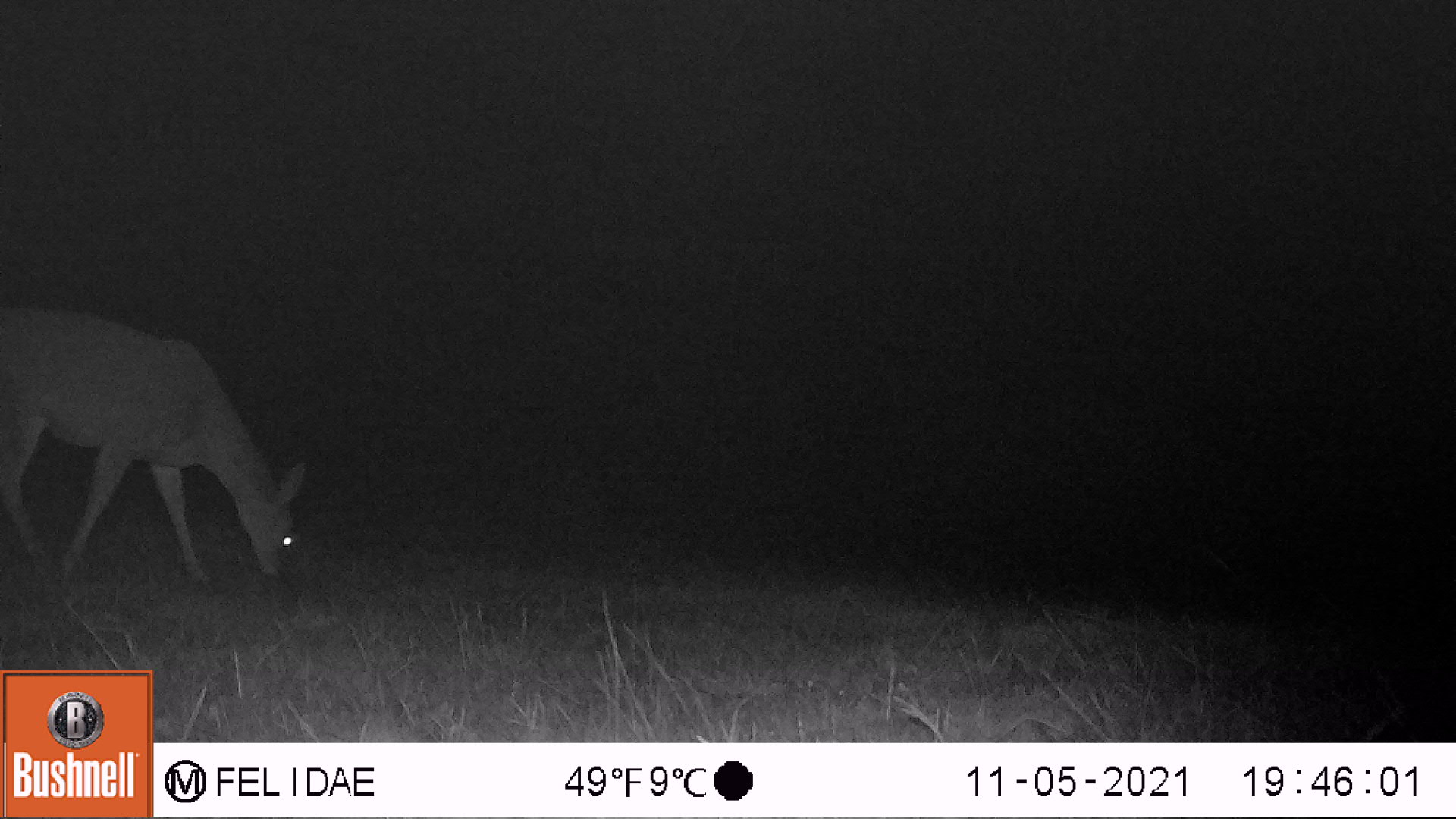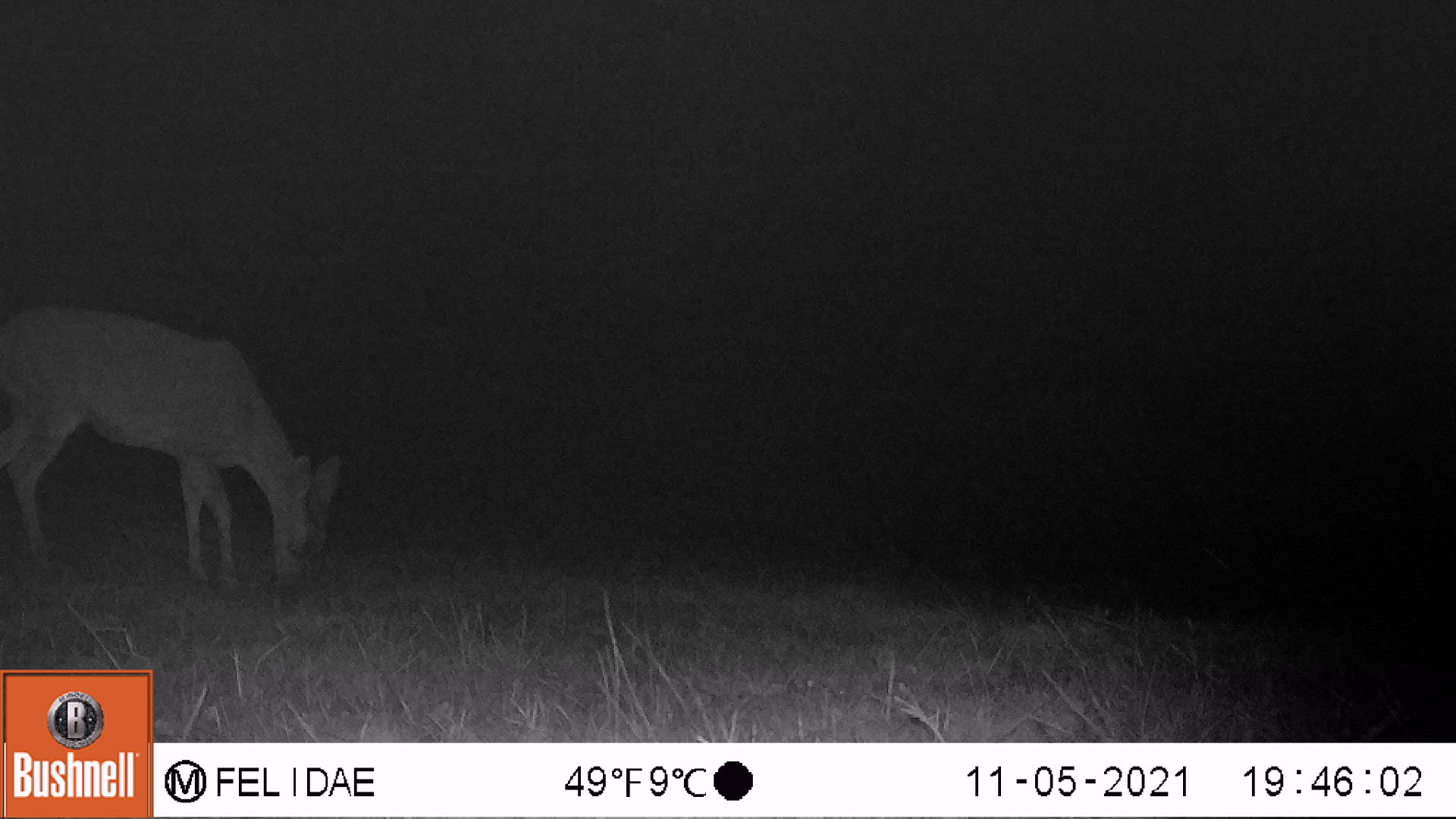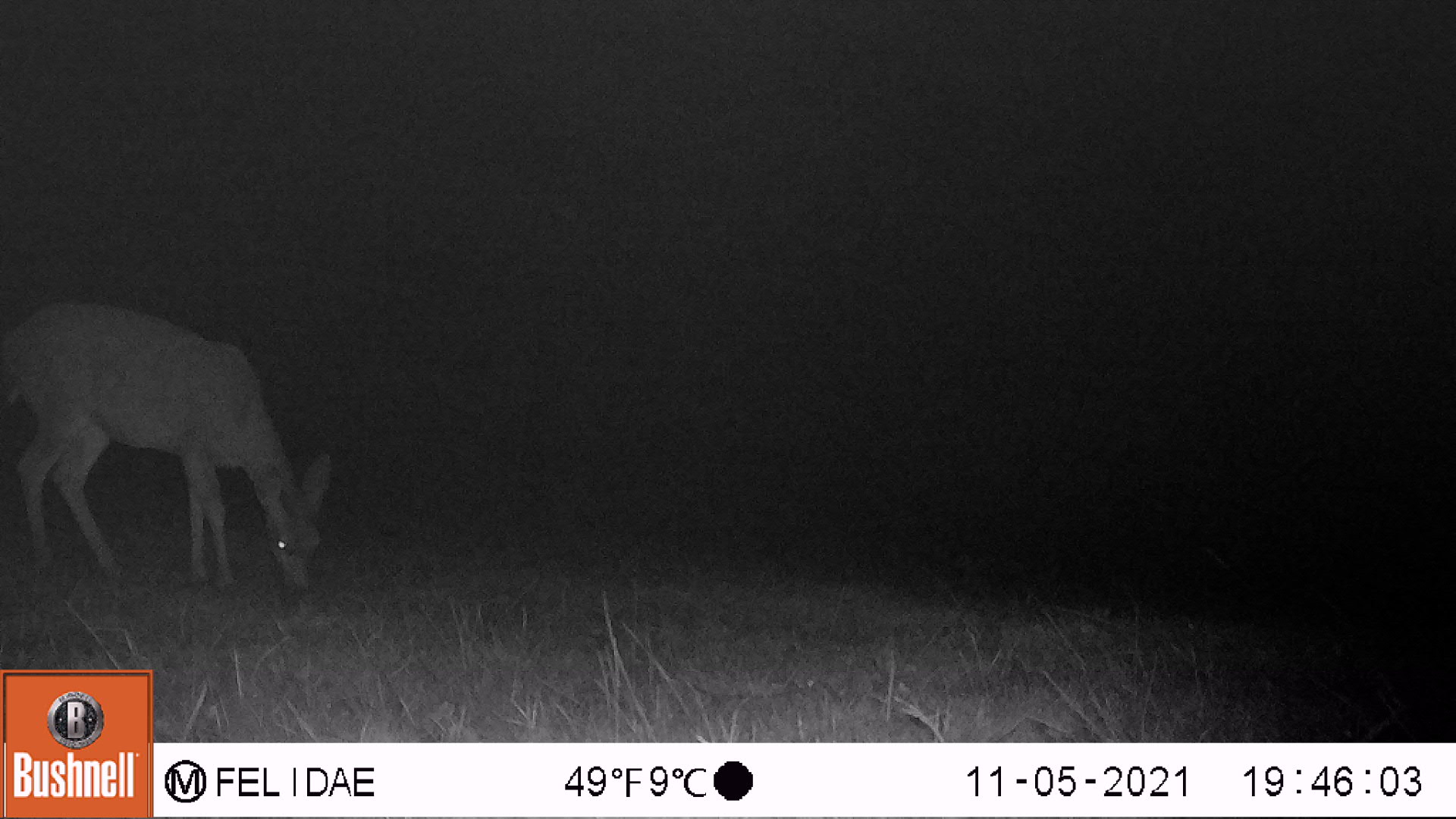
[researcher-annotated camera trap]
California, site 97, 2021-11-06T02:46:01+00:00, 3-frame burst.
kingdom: Animalia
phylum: Chordata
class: Mammalia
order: Artiodactyla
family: Cervidae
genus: Odocoileus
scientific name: Odocoileus hemionus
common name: mule deer